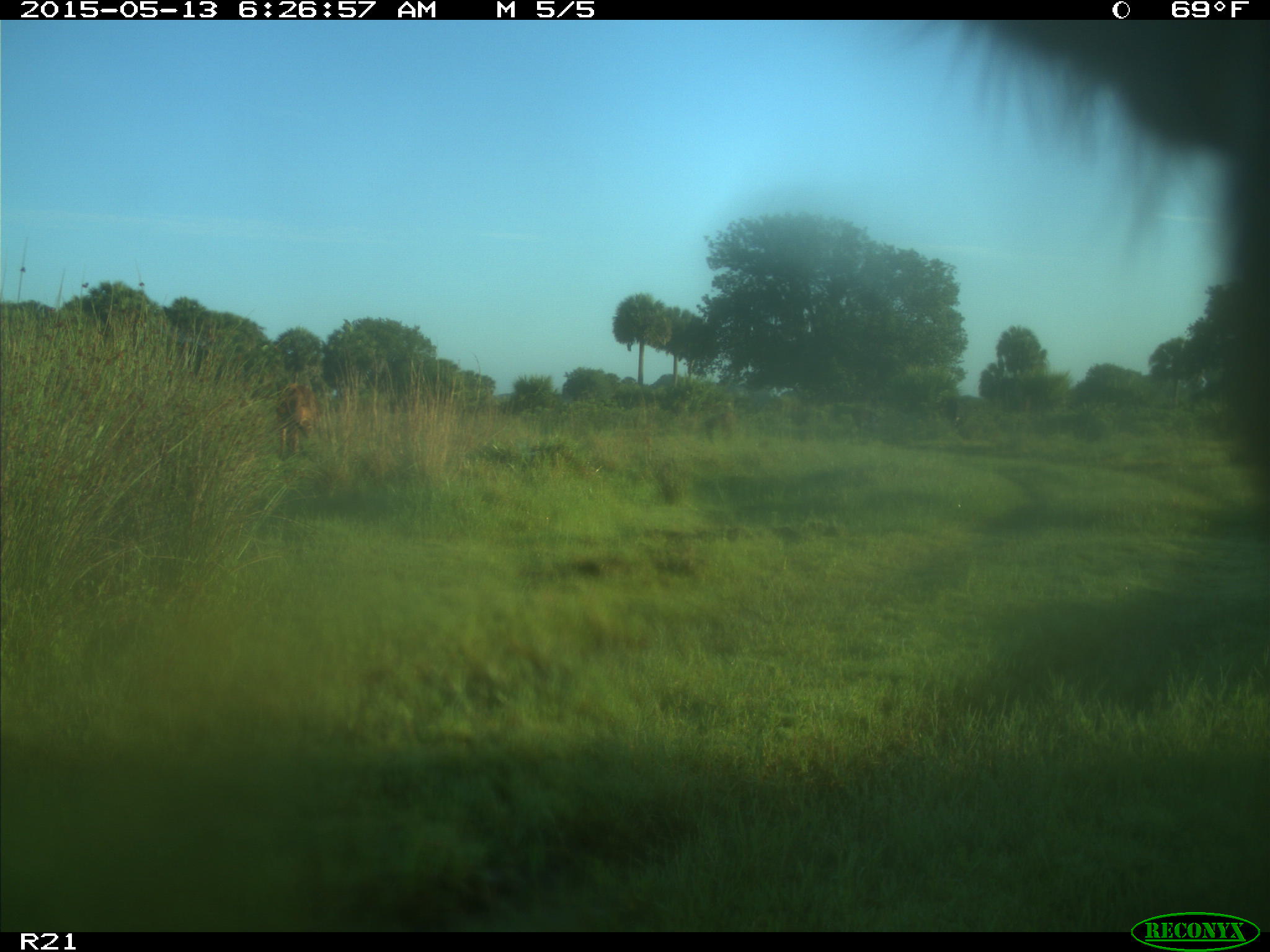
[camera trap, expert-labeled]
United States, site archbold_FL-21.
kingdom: Animalia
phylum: Chordata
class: Mammalia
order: Artiodactyla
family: Bovidae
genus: Bos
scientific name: Bos taurus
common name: domestic cow